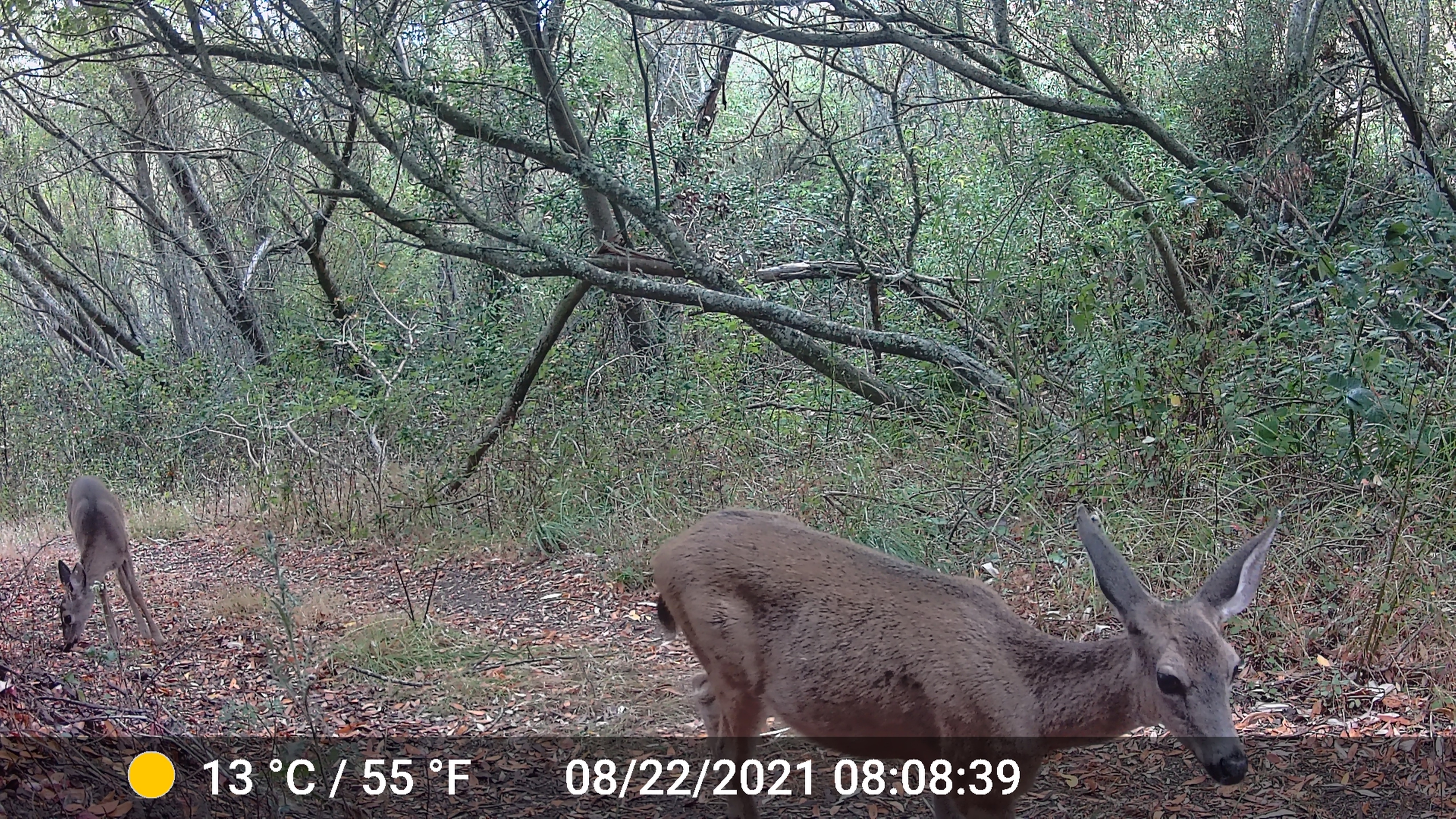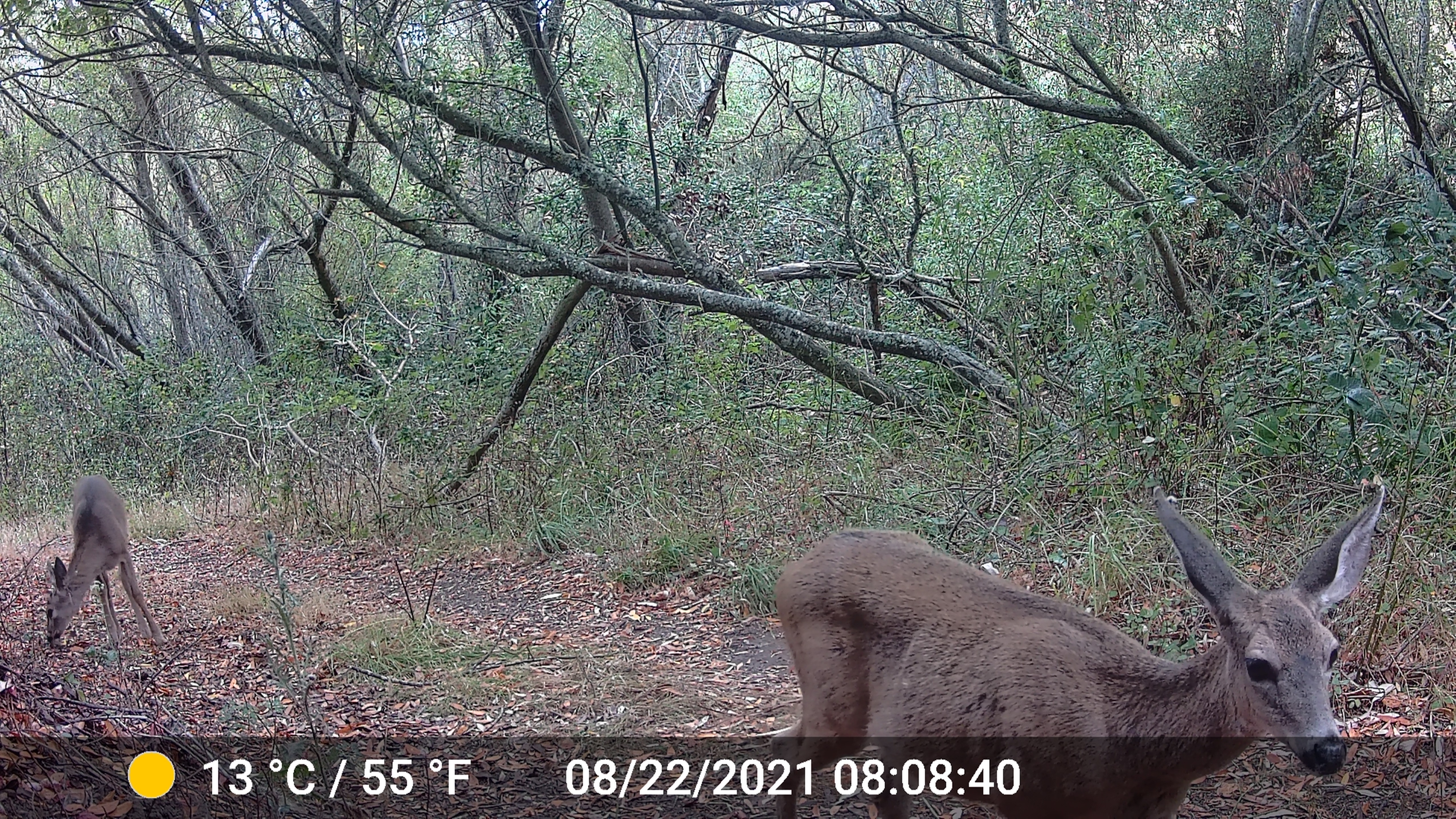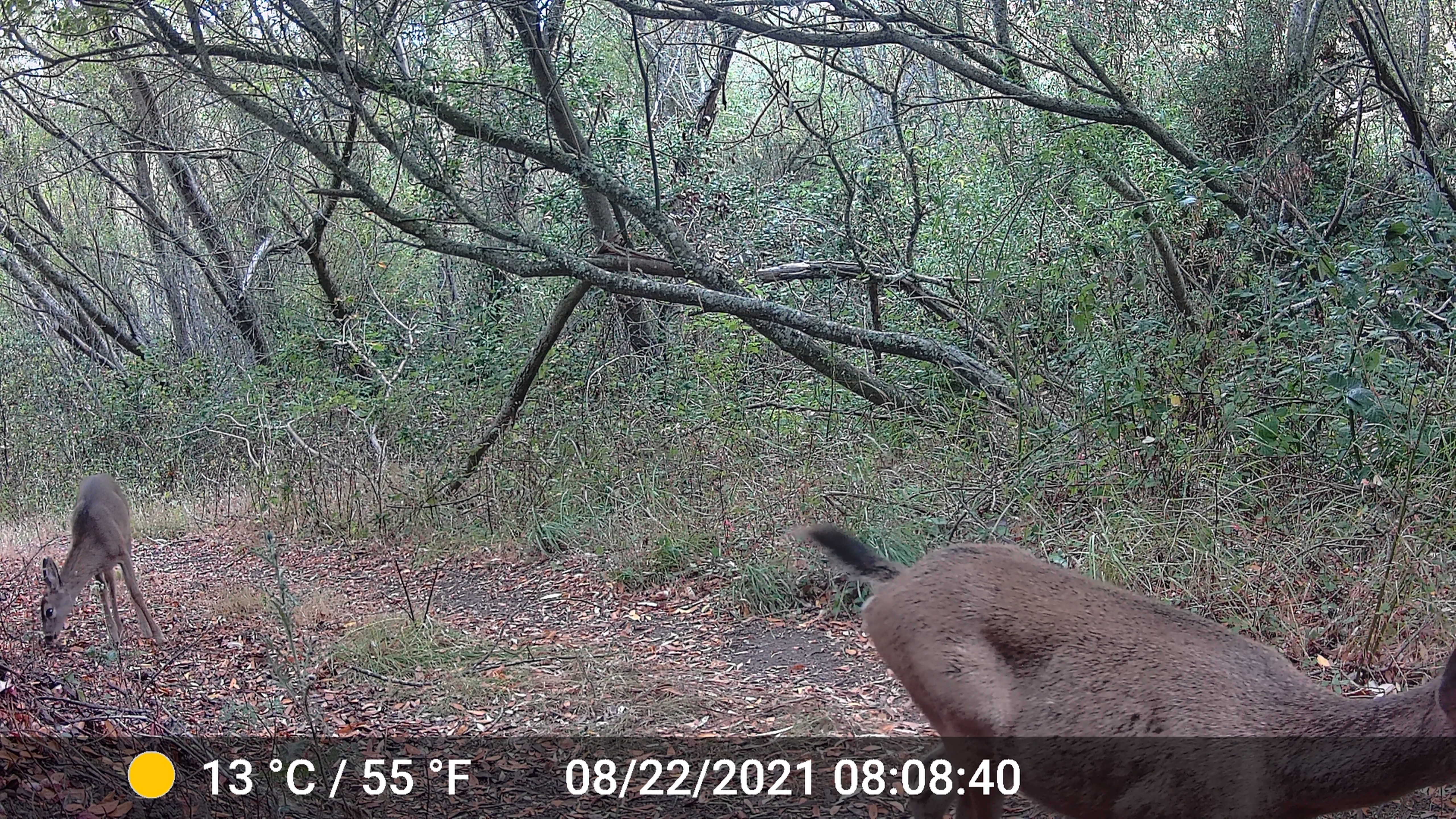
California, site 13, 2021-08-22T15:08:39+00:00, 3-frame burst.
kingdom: Animalia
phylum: Chordata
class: Mammalia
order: Artiodactyla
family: Cervidae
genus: Odocoileus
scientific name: Odocoileus hemionus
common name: mule deer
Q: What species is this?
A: Mule deer (Odocoileus hemionus).